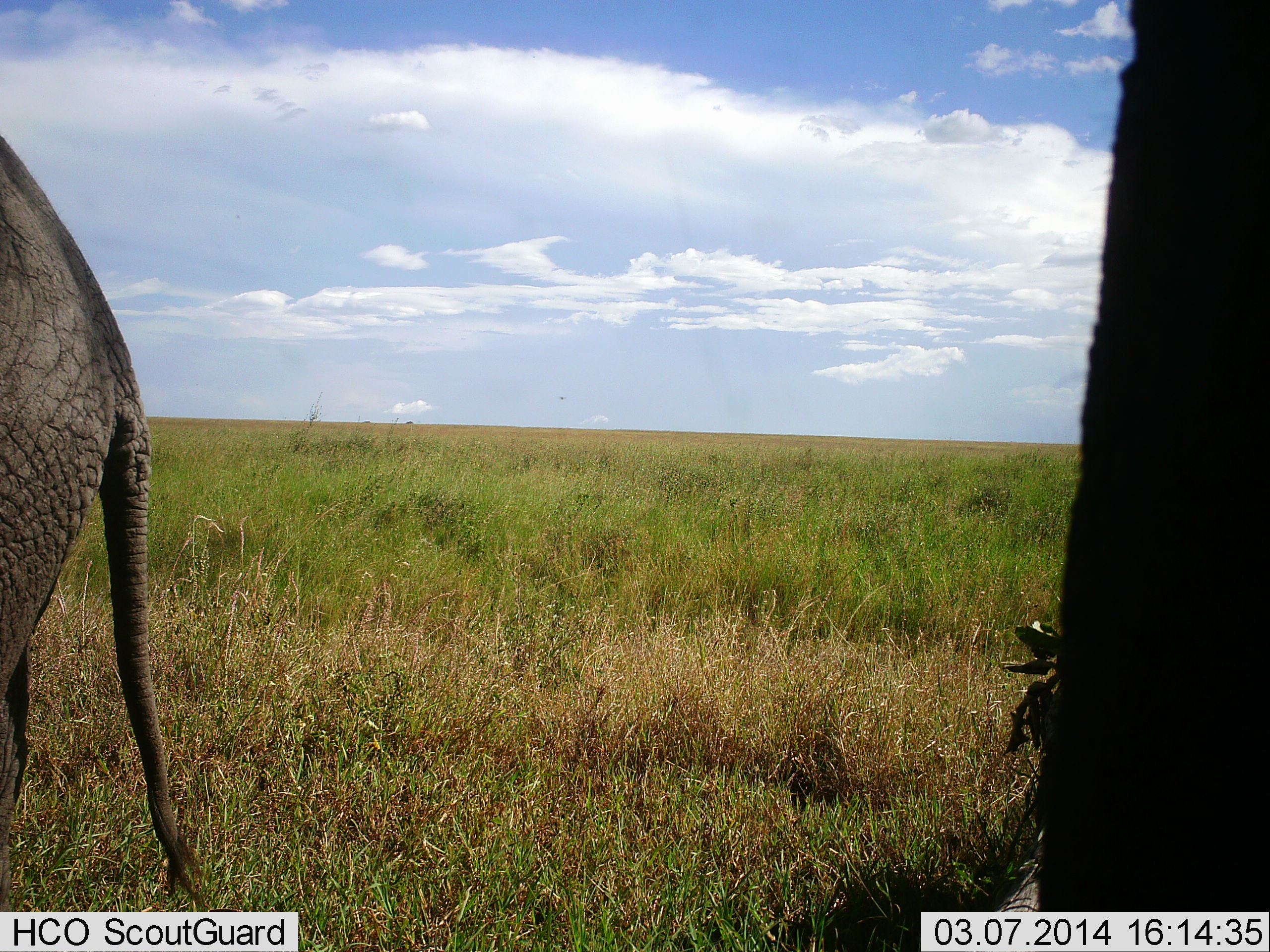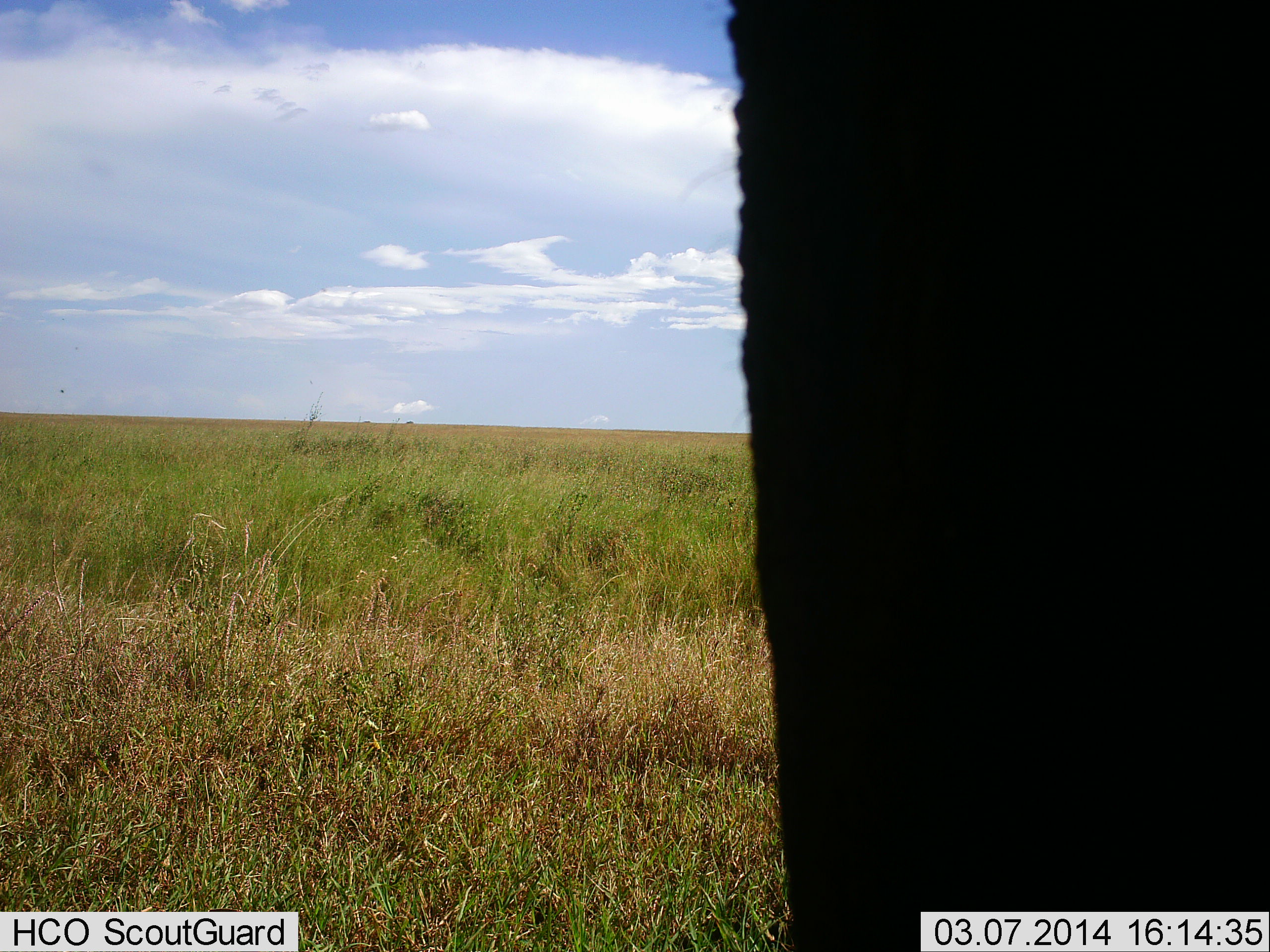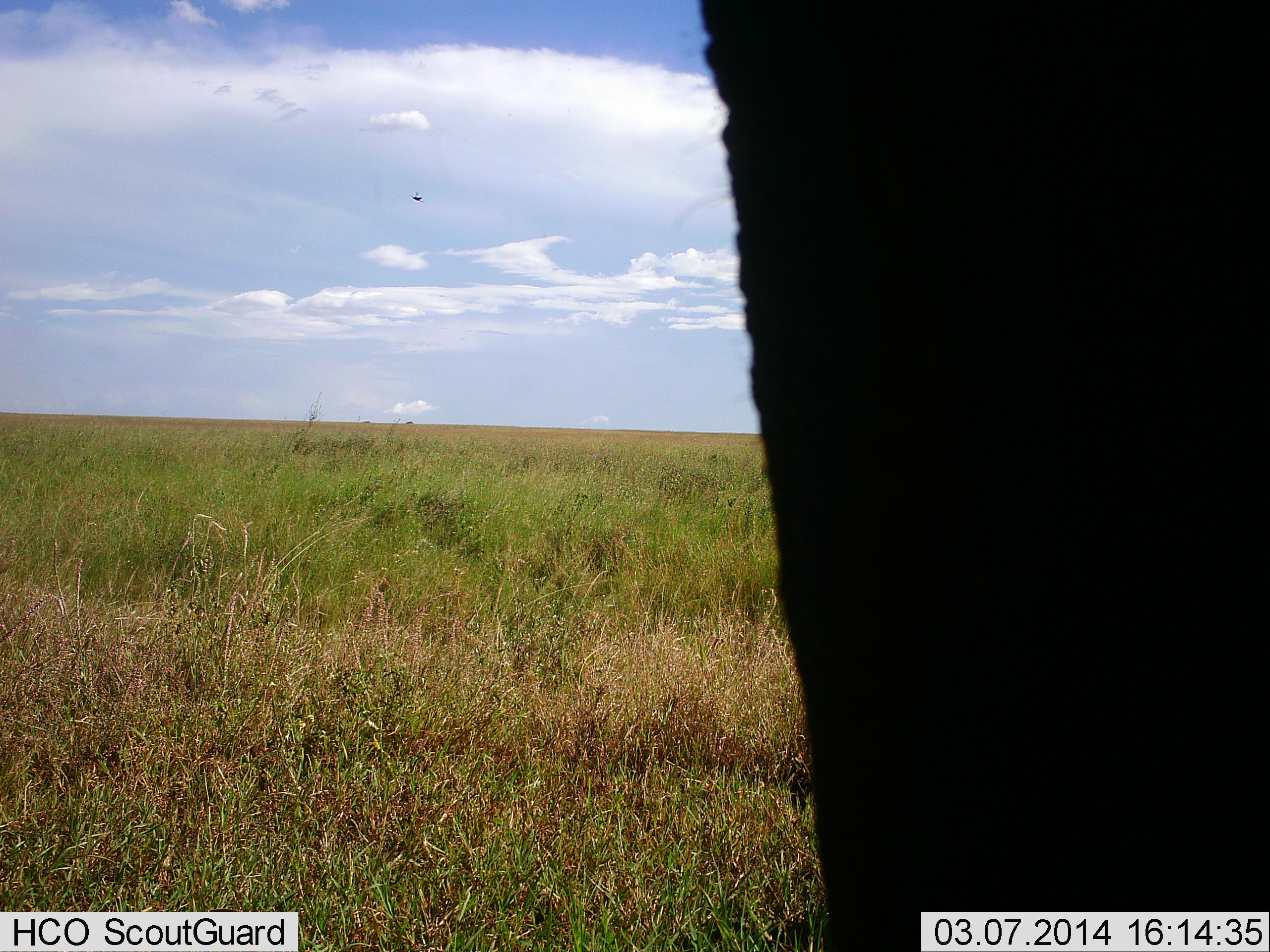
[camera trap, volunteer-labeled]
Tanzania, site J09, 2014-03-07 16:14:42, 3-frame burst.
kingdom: Animalia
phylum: Chordata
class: Mammalia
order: Proboscidea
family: Elephantidae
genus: Loxodonta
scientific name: Loxodonta africana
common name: african bush elephant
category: elephant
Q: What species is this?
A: Elephant (african bush elephant) (Loxodonta africana).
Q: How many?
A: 2.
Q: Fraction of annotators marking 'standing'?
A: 30%.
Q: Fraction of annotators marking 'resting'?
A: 0%.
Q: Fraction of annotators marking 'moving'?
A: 90%.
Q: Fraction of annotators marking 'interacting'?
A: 0%.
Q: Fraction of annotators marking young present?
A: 30%.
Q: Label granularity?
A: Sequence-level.